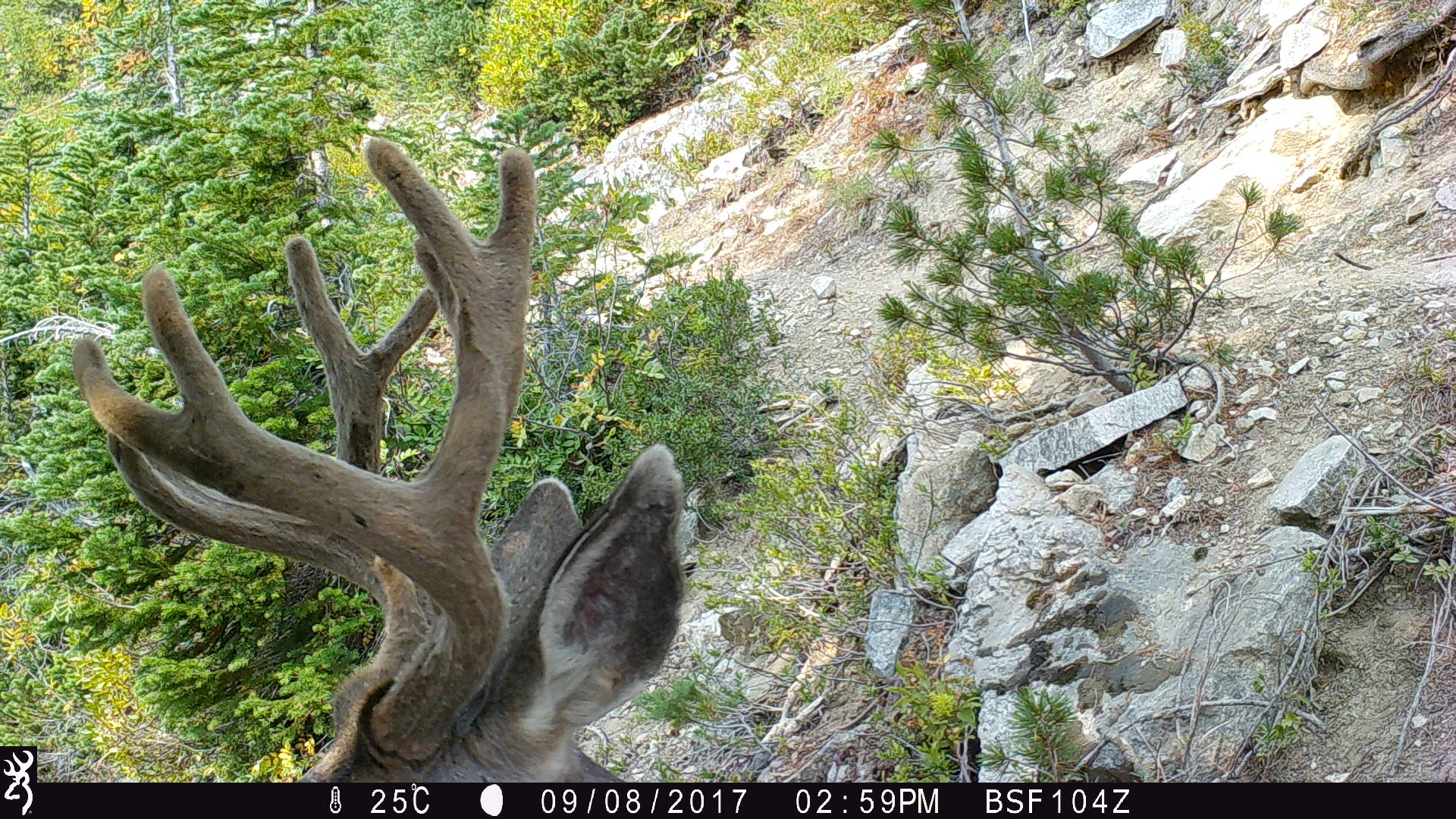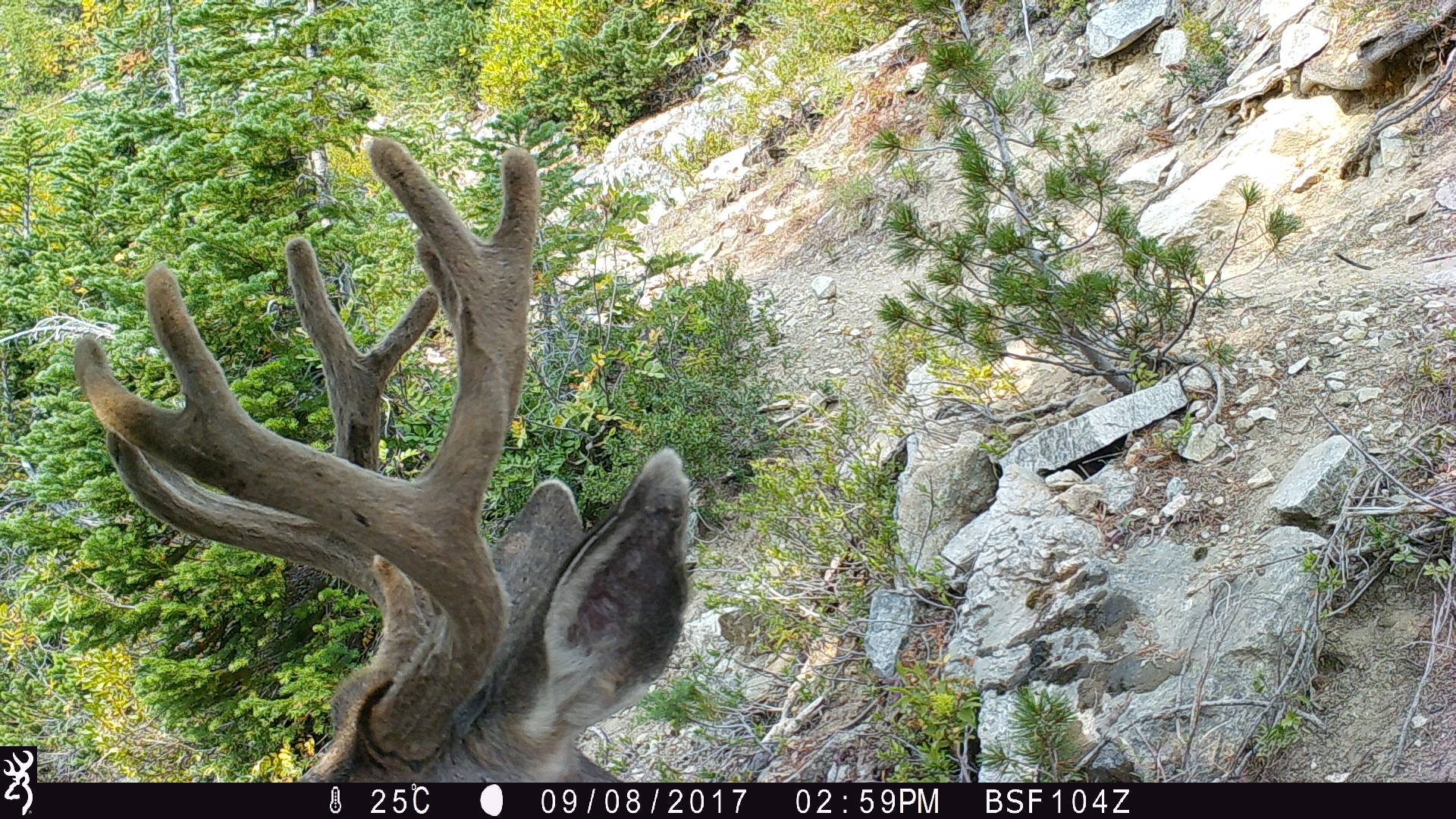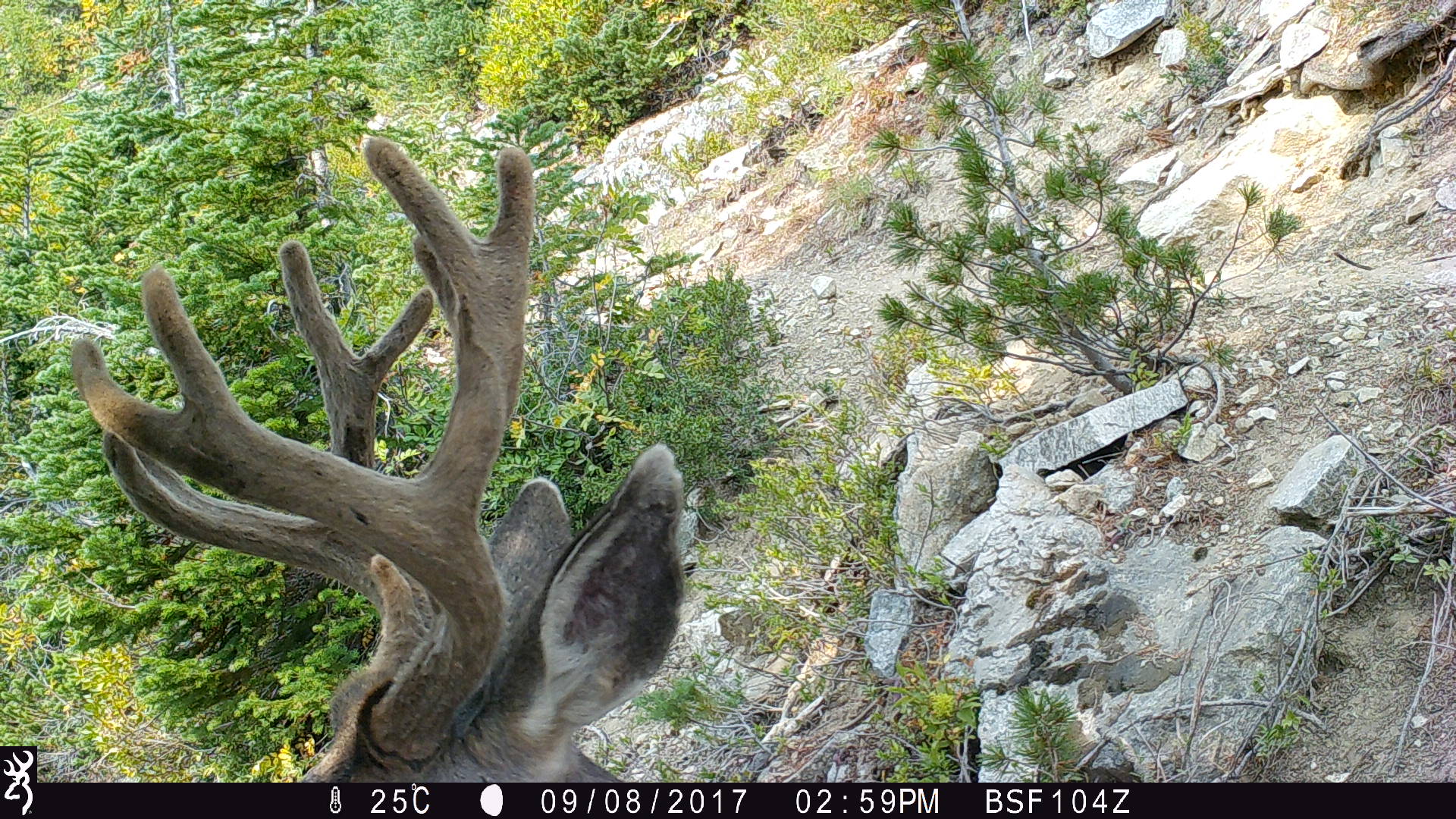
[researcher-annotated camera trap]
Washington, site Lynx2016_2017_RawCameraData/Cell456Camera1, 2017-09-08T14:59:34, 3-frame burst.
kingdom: Animalia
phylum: Chordata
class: Mammalia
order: Artiodactyla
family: Cervidae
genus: Odocoileus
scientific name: Odocoileus hemionus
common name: mule deer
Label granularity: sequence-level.